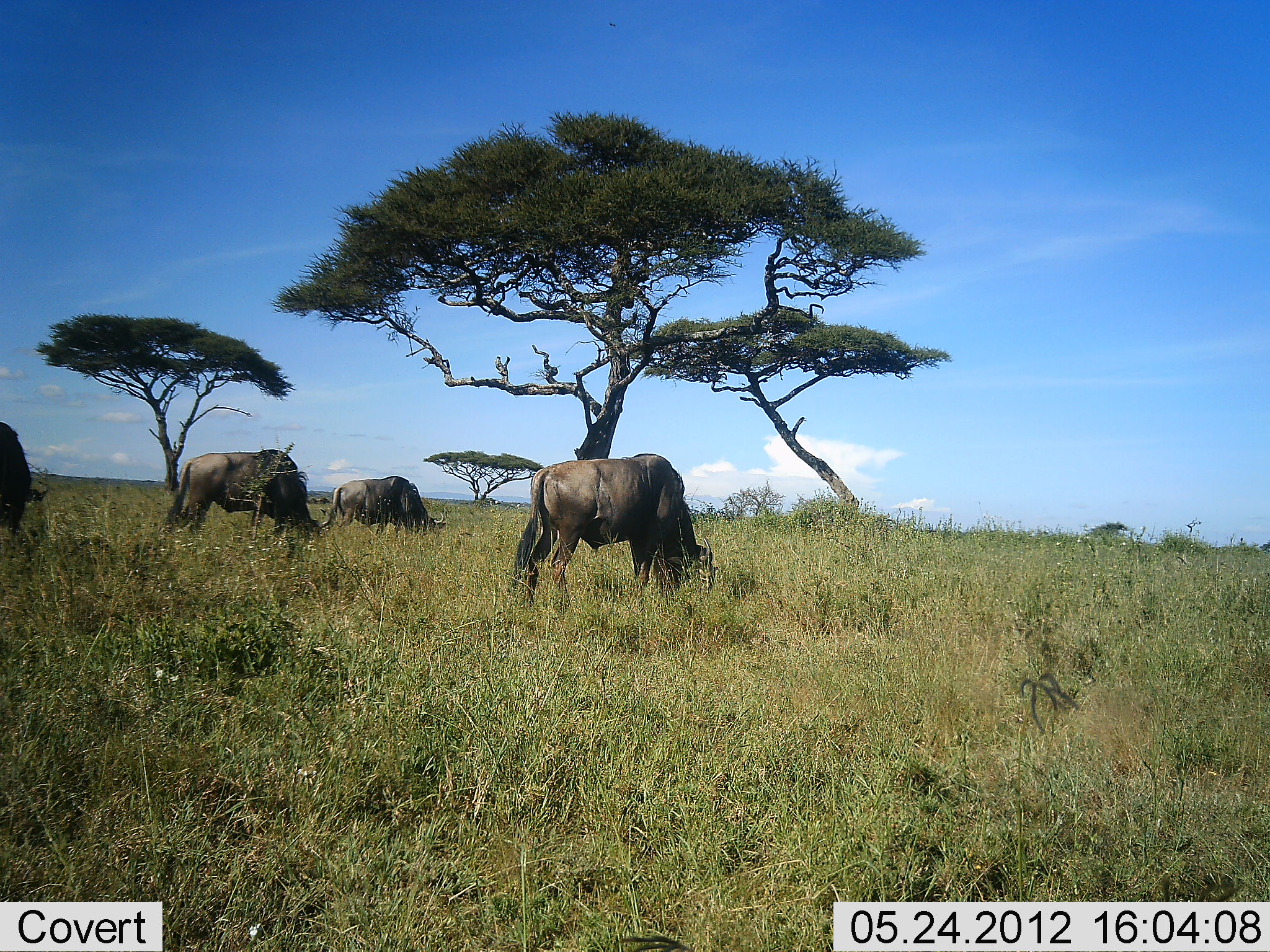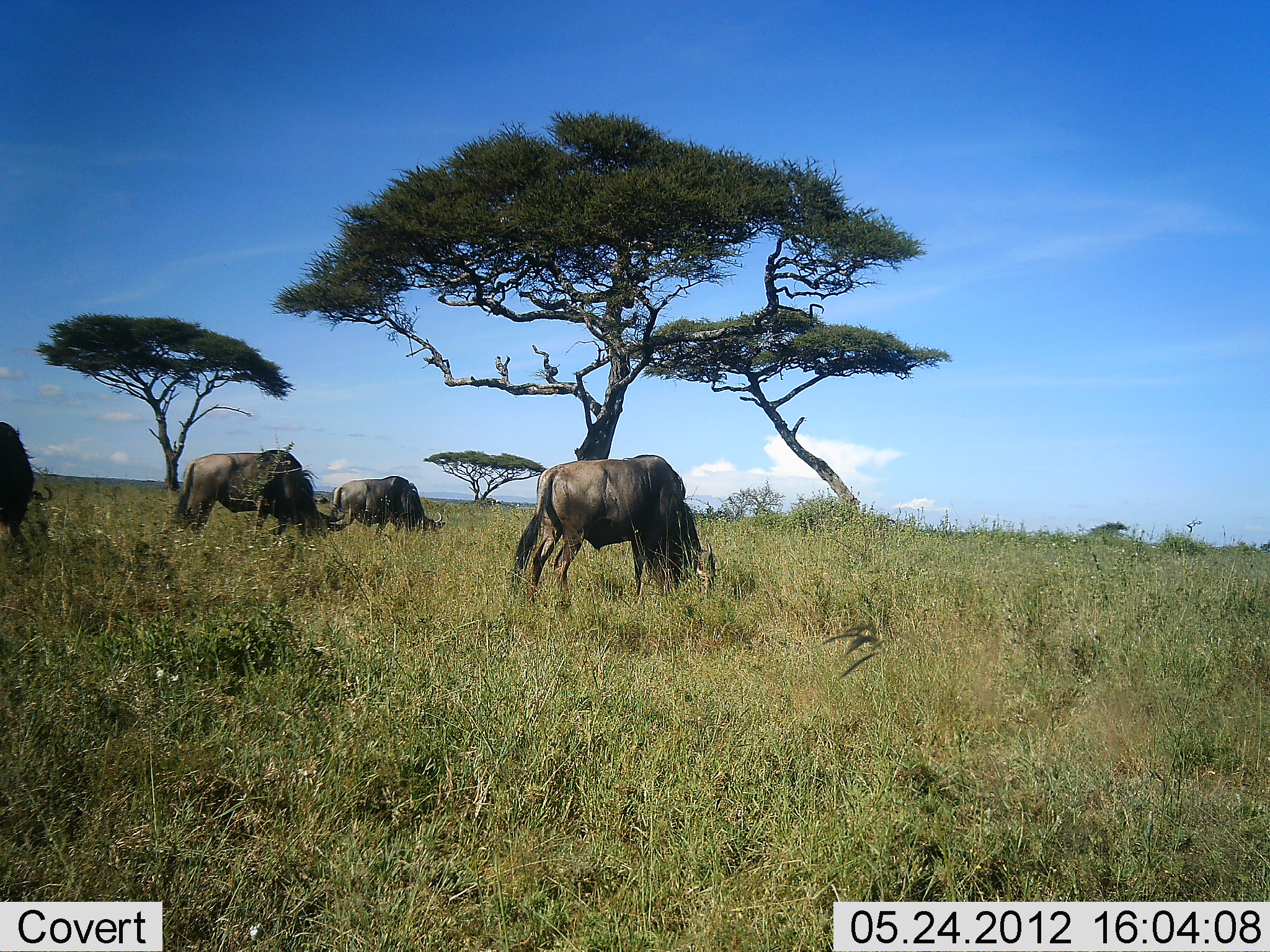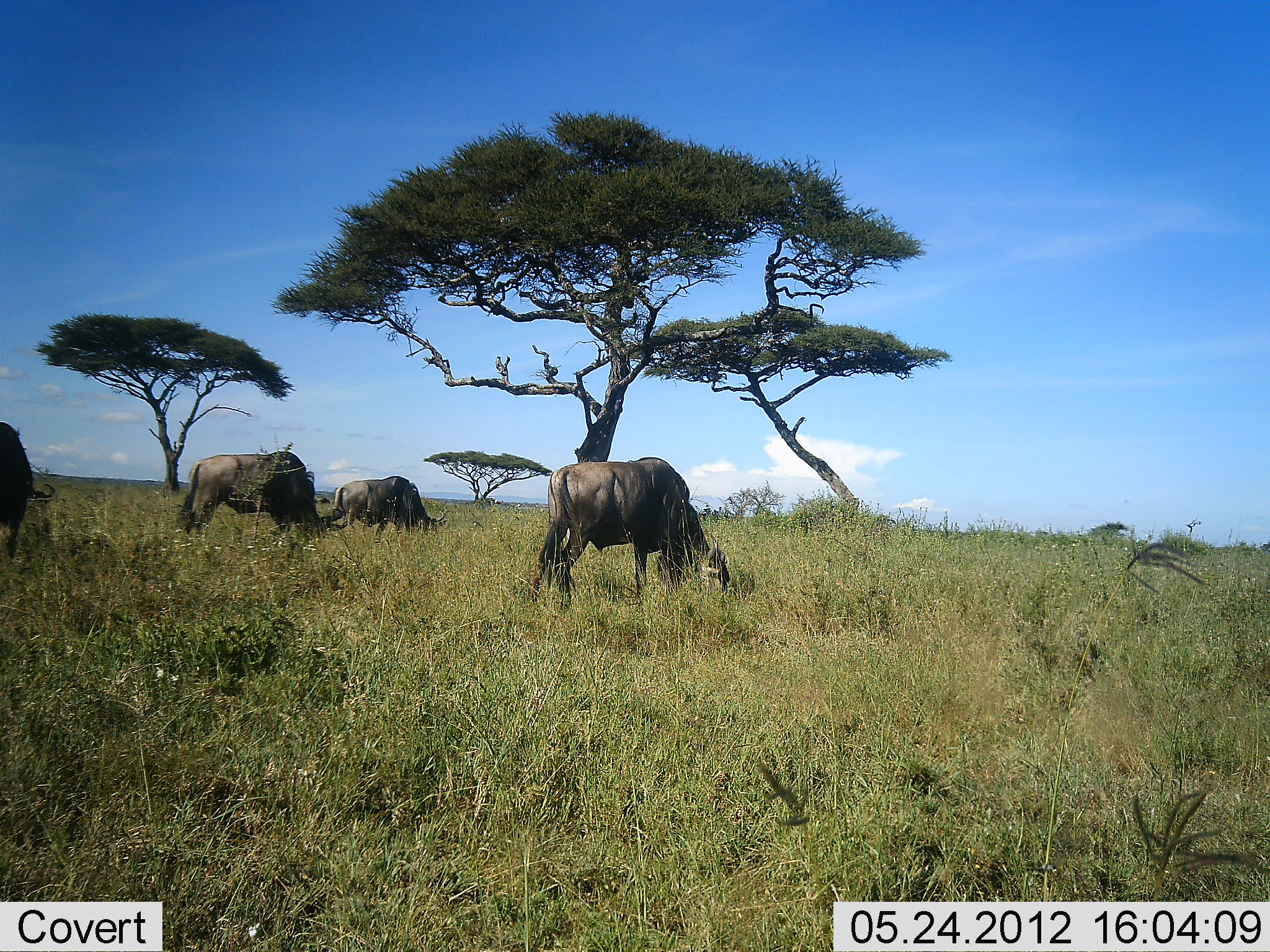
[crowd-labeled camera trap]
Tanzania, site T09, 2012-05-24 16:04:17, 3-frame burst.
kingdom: Animalia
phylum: Chordata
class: Mammalia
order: Artiodactyla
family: Bovidae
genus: Connochaetes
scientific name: Connochaetes taurinus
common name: blue wildebeest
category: wildebeest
Wildebeest (blue wildebeest) (Connochaetes taurinus), count 4. Behavior (volunteer vote fractions): standing 30%, resting 10%, moving 0%, interacting 0%. Young present (vote fraction): 0%. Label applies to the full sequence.